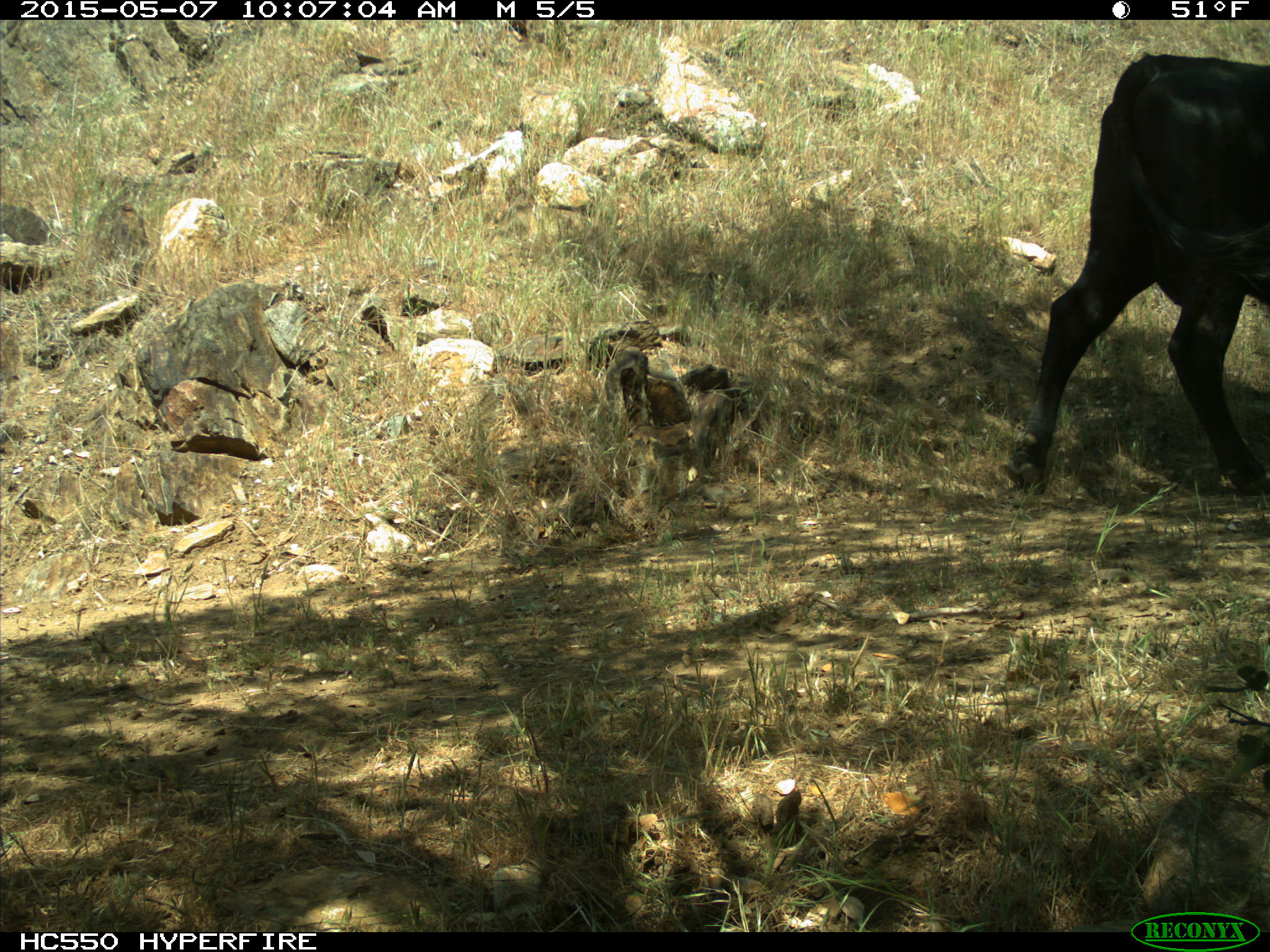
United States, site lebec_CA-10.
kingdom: Animalia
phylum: Chordata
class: Mammalia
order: Artiodactyla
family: Bovidae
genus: Bos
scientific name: Bos taurus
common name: domestic cow